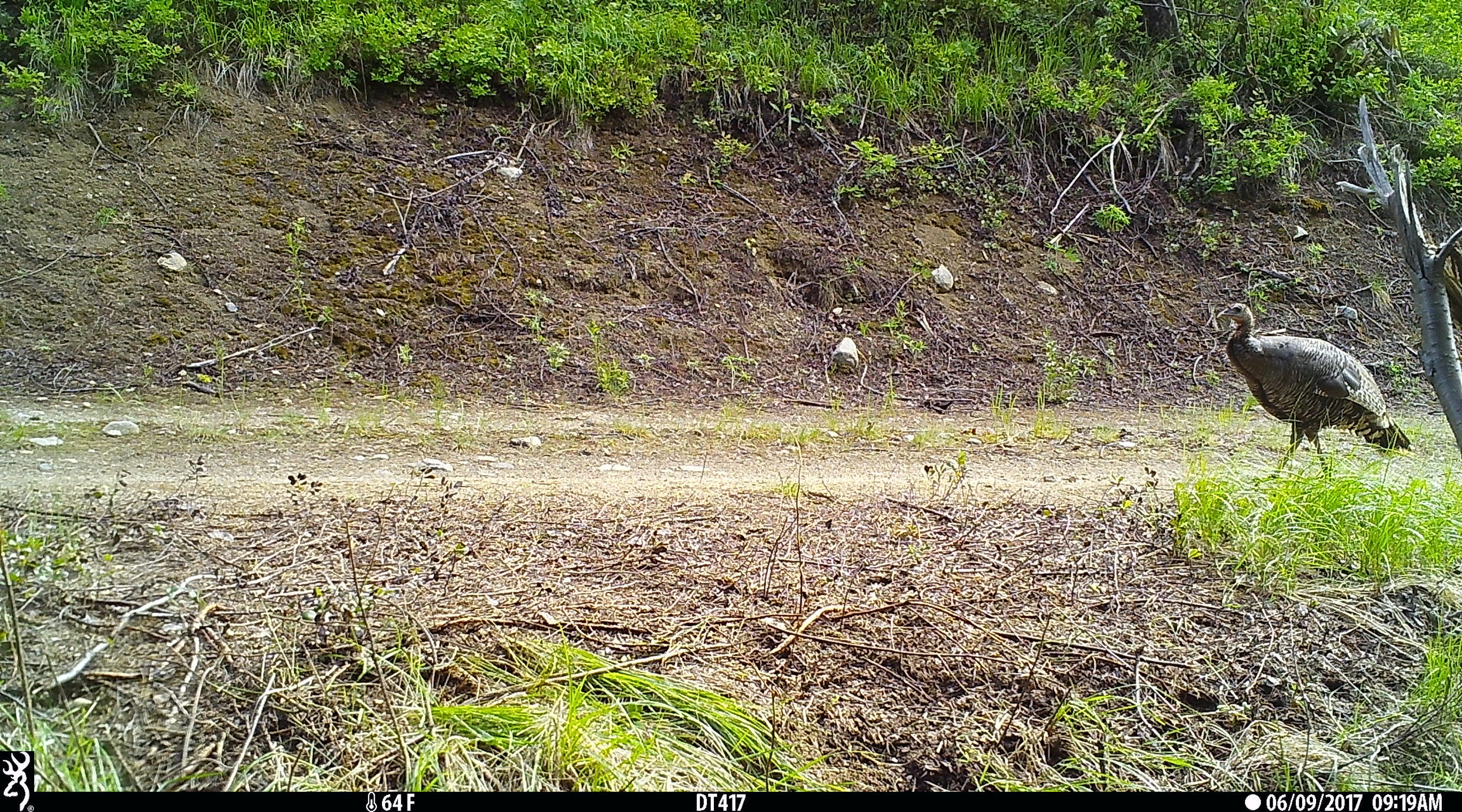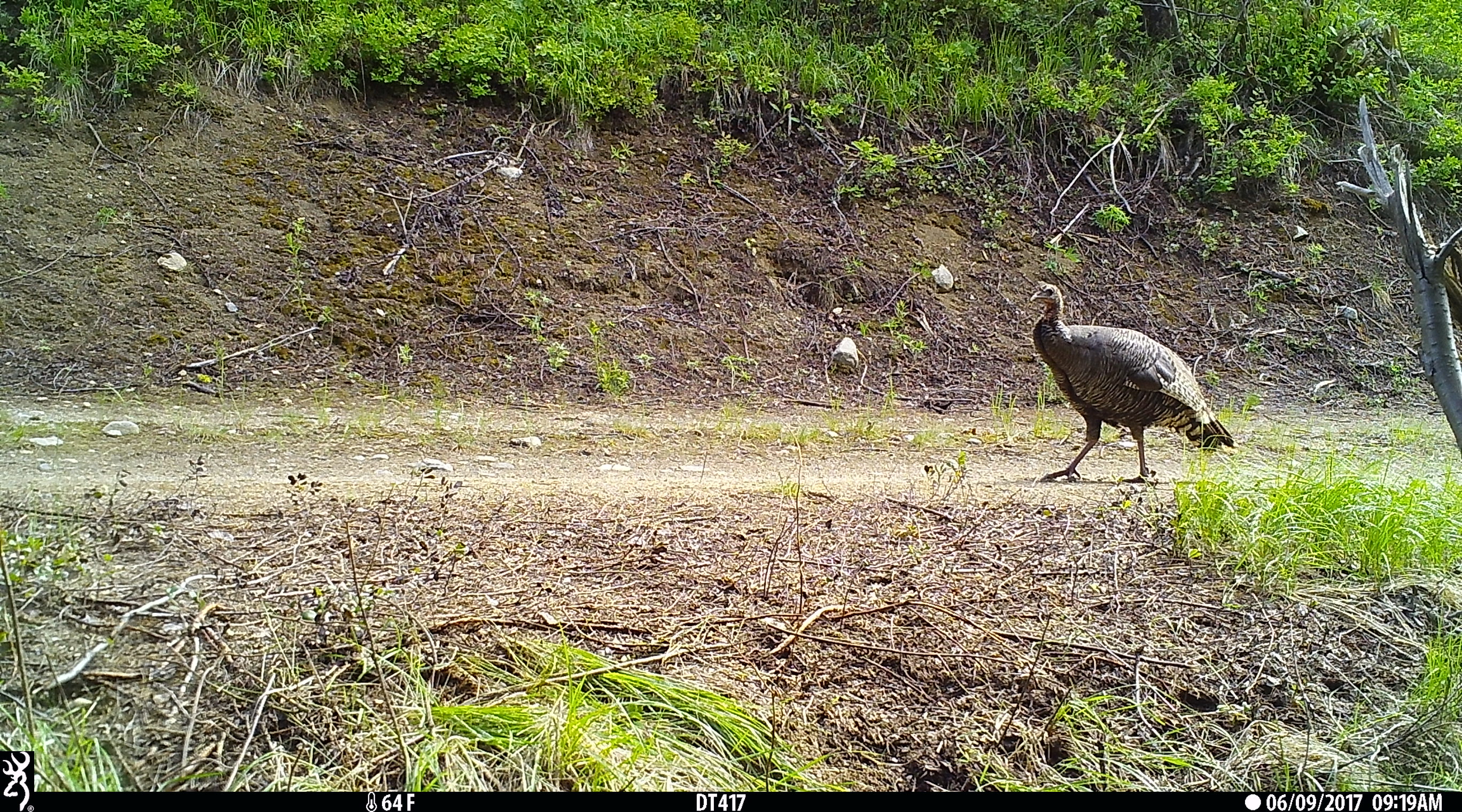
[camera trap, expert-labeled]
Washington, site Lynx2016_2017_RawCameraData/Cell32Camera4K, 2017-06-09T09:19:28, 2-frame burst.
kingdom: Animalia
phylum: Chordata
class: Aves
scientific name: Aves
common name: birds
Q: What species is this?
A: Aves (birds).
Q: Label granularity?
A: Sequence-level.